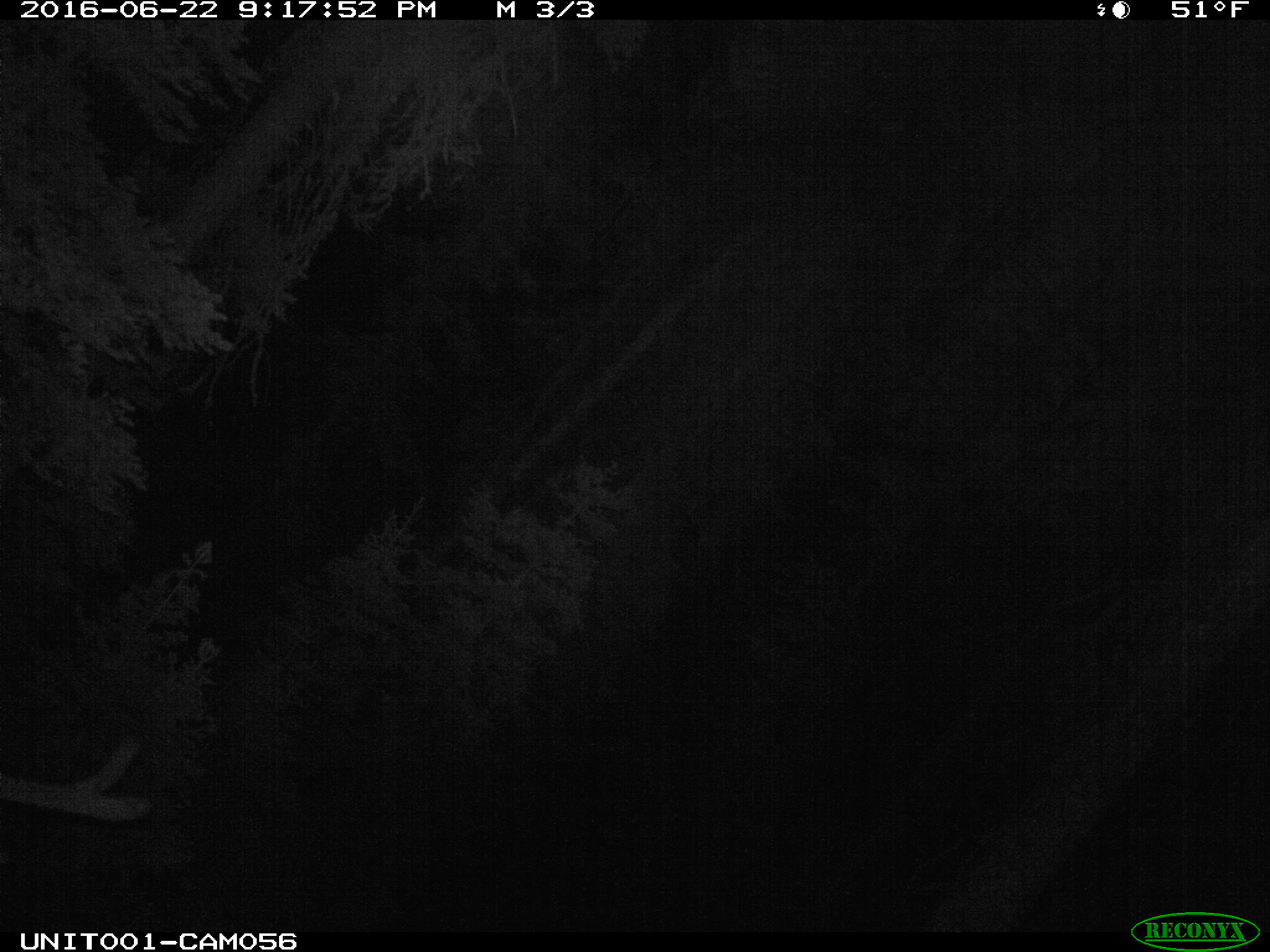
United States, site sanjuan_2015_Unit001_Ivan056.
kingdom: Animalia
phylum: Chordata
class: Mammalia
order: Artiodactyla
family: Cervidae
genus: Cervus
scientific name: Cervus elaphus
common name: red deer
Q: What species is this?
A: Cervus elaphus (red deer).